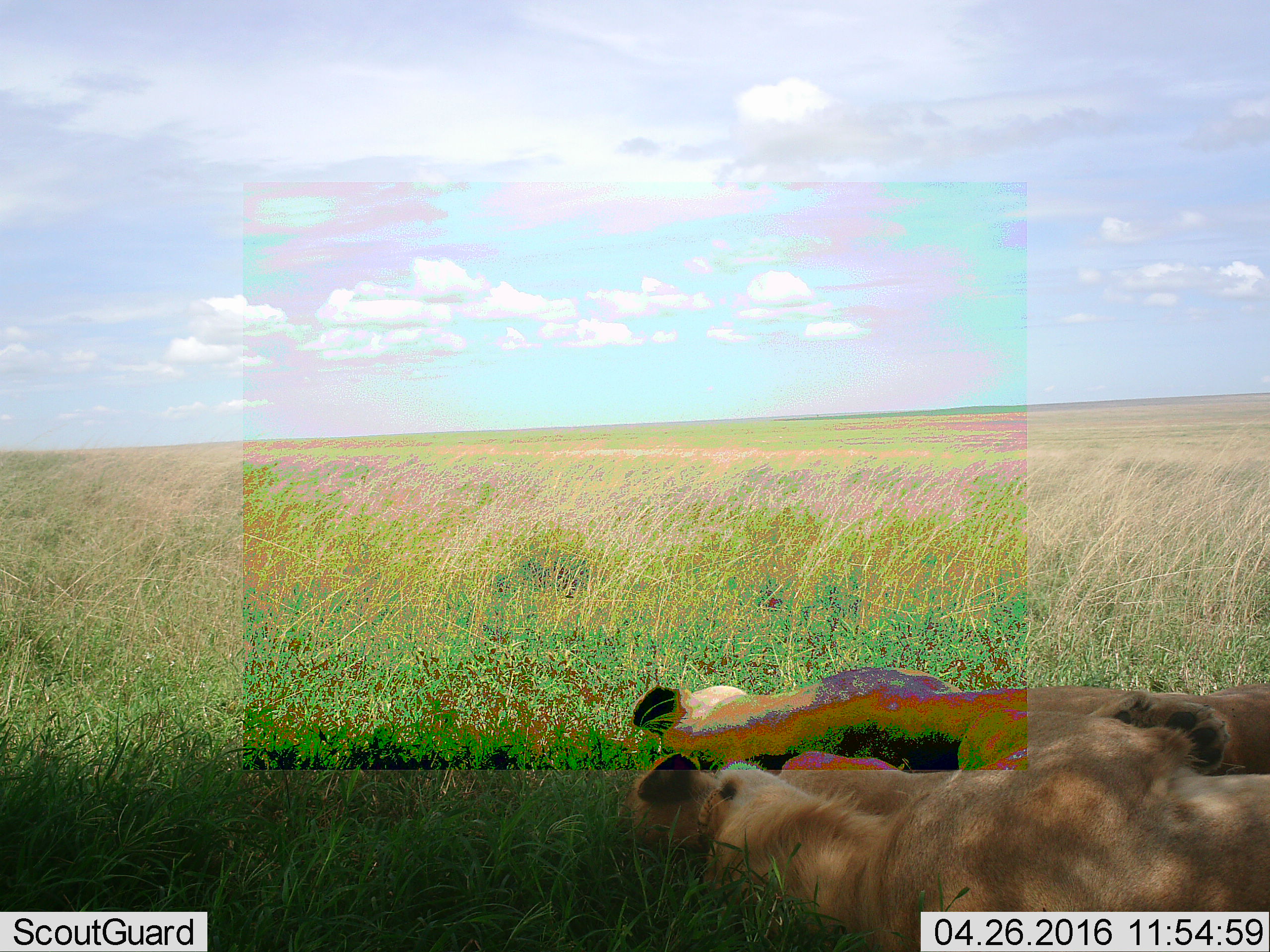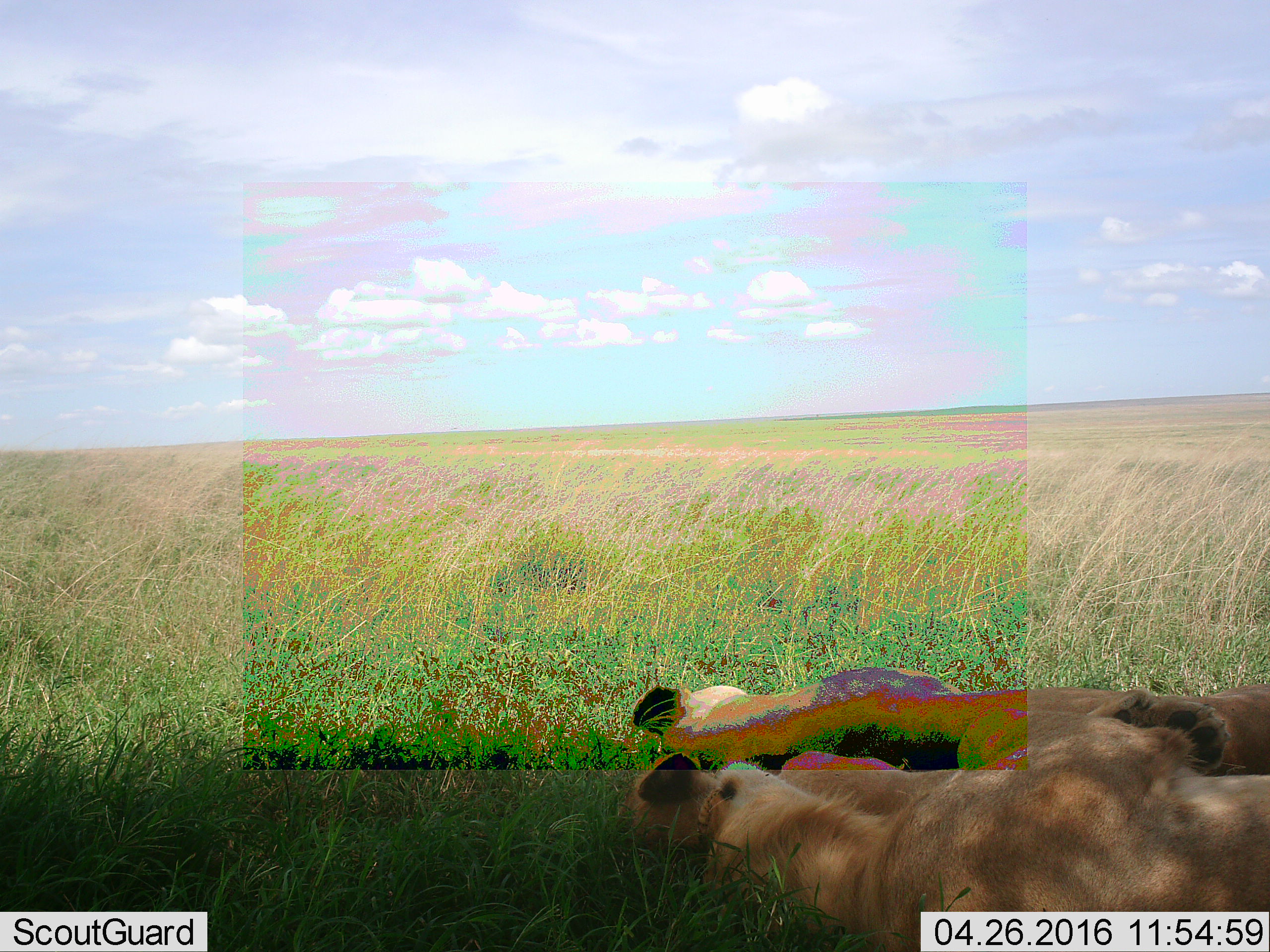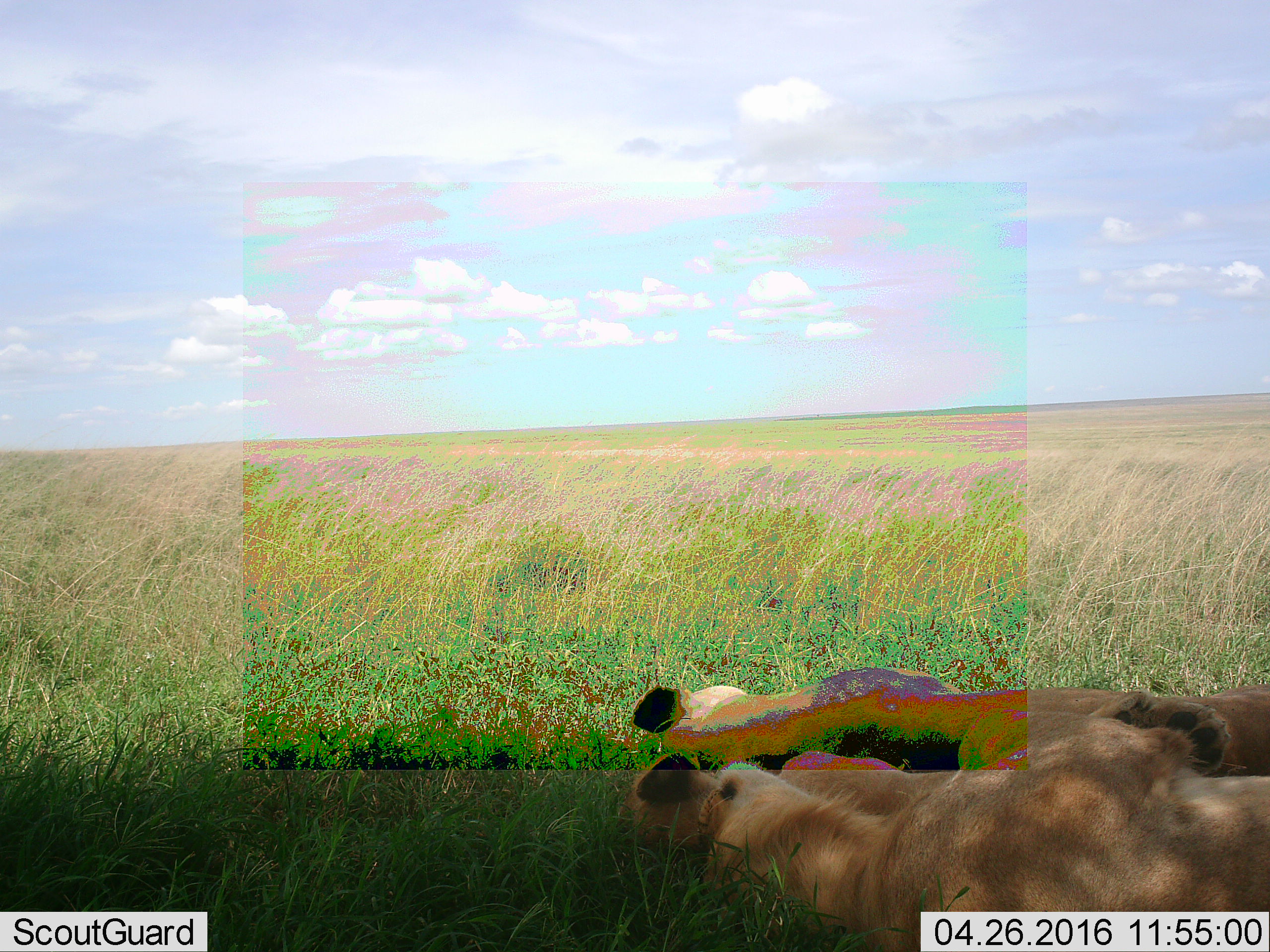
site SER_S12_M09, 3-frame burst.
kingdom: Animalia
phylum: Chordata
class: Mammalia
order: Carnivora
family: Felidae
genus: Panthera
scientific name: Panthera leo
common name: lion female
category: lionfemale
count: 2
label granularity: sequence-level